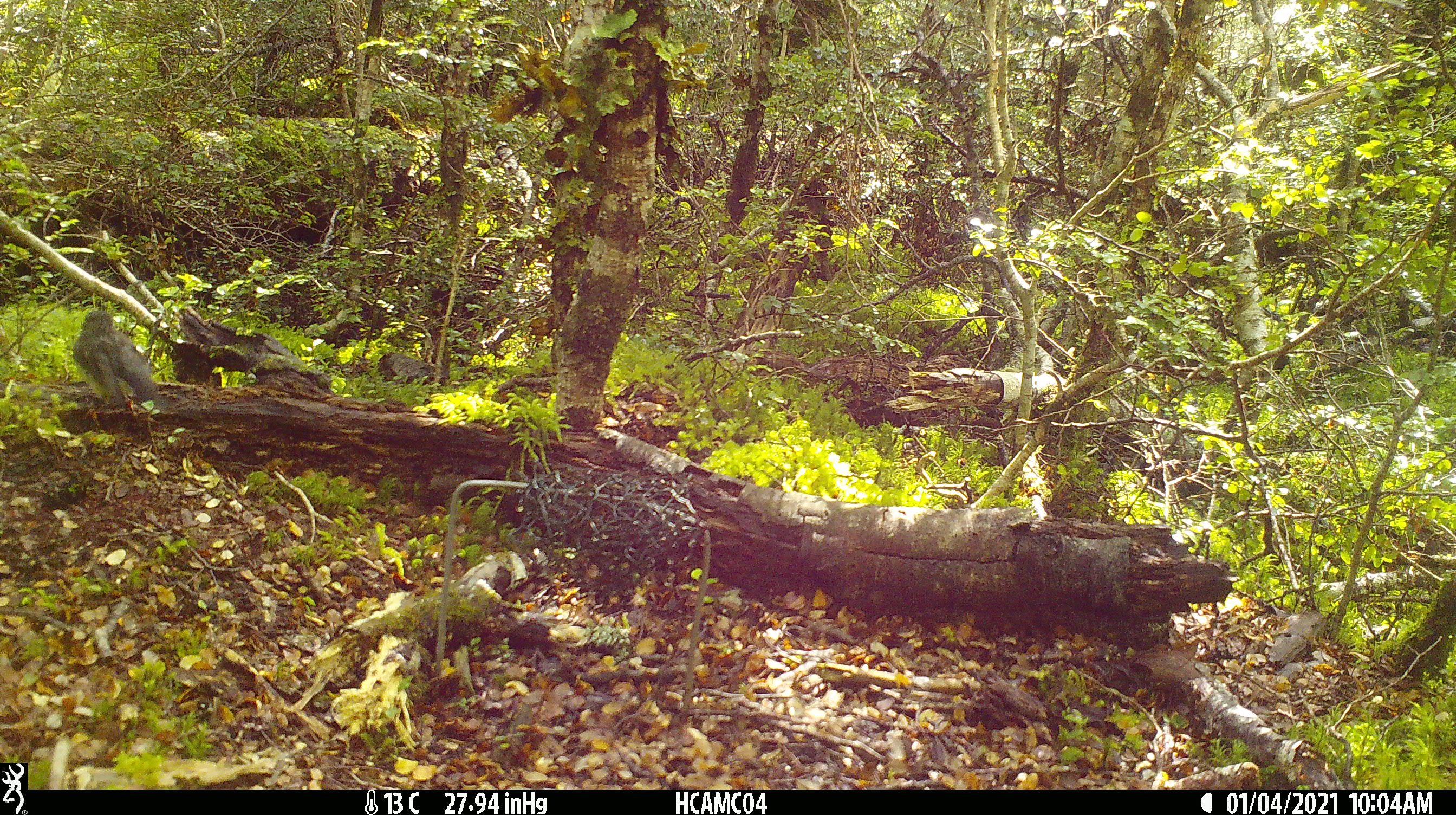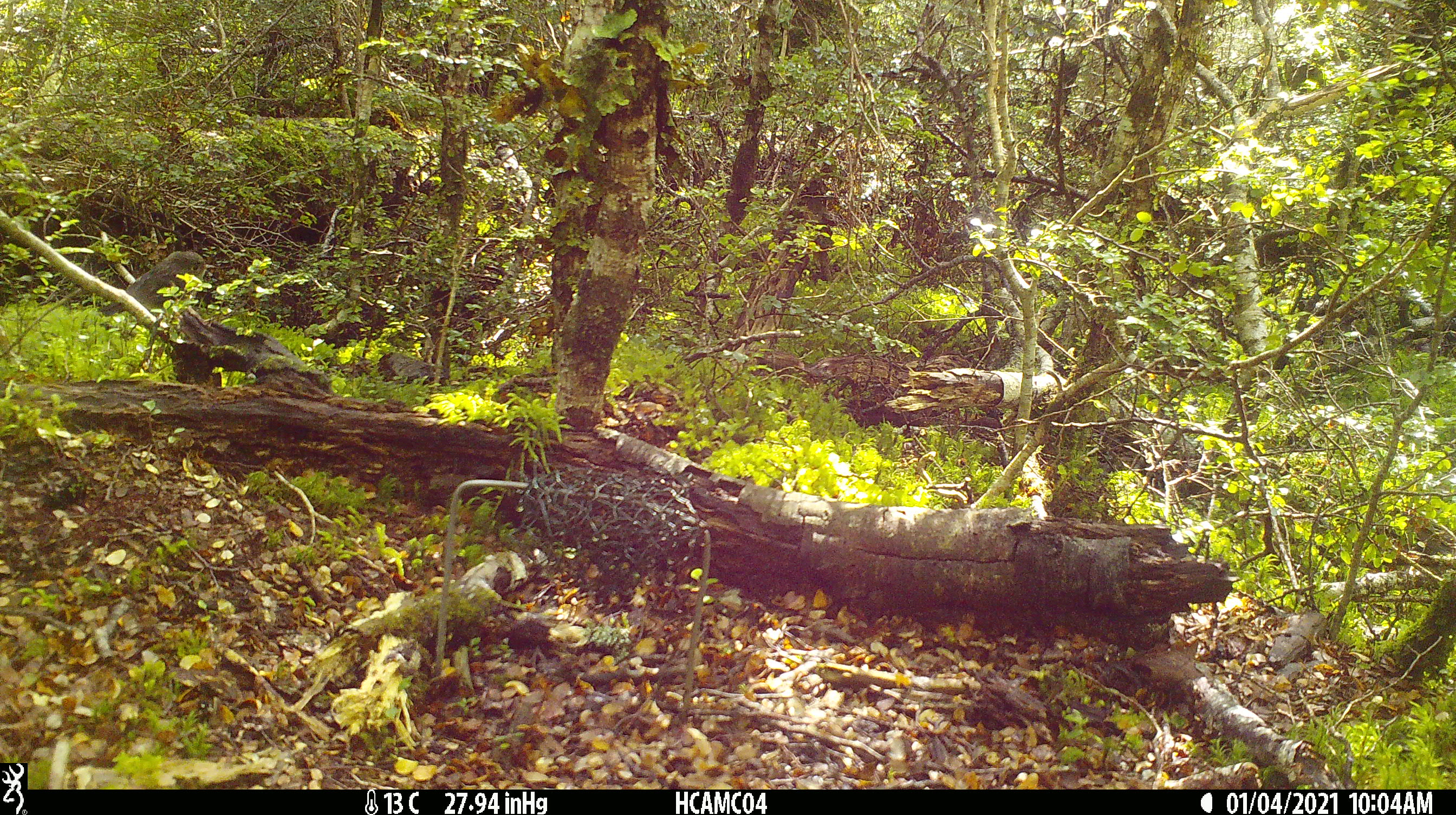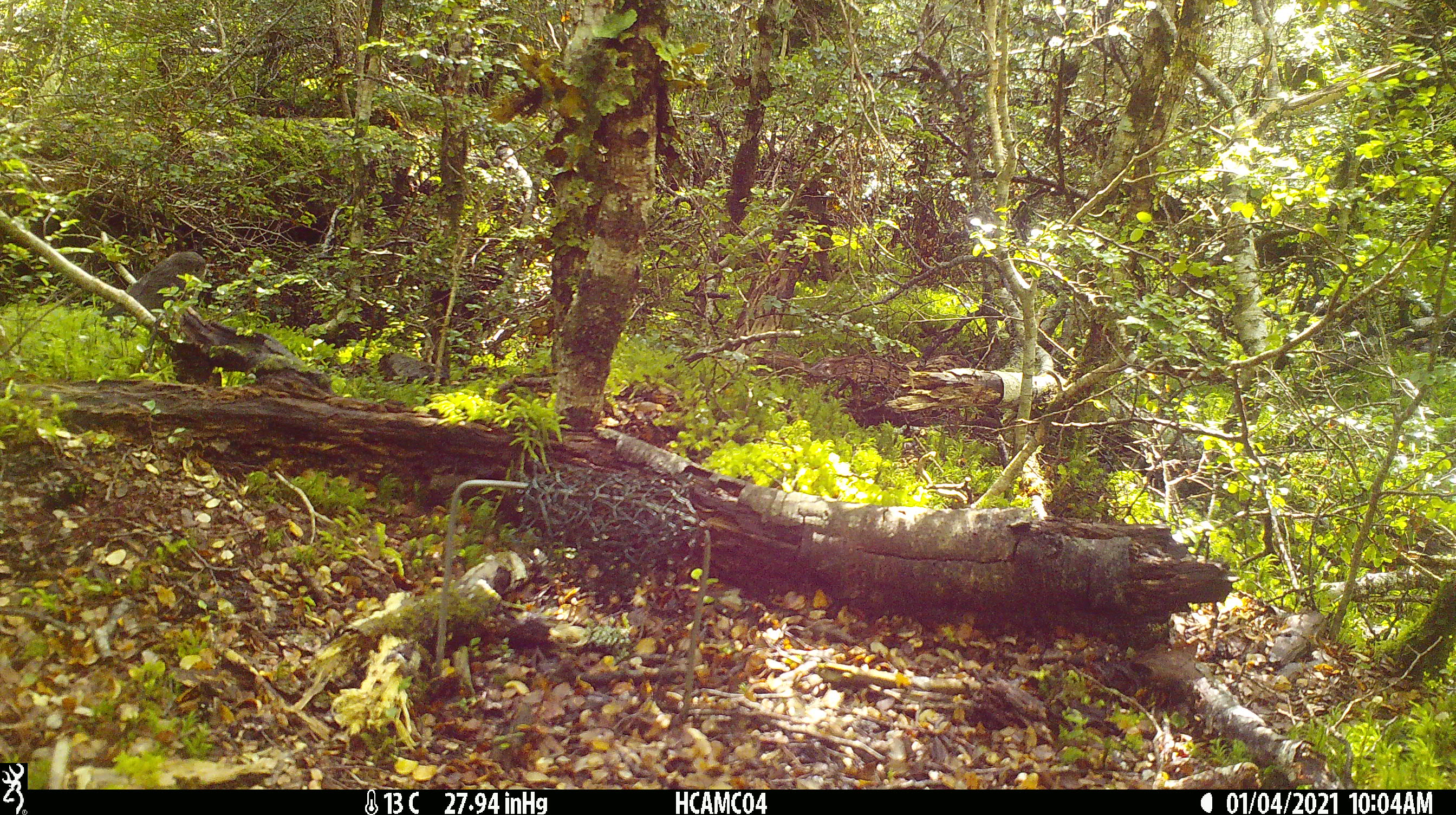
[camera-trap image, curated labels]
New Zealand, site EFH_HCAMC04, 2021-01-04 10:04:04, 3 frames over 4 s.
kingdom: Animalia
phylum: Chordata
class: Aves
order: Passeriformes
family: Petroicidae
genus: Petroica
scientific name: Petroica australis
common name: new zealand robin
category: robin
Robin (new zealand robin) (Petroica australis).